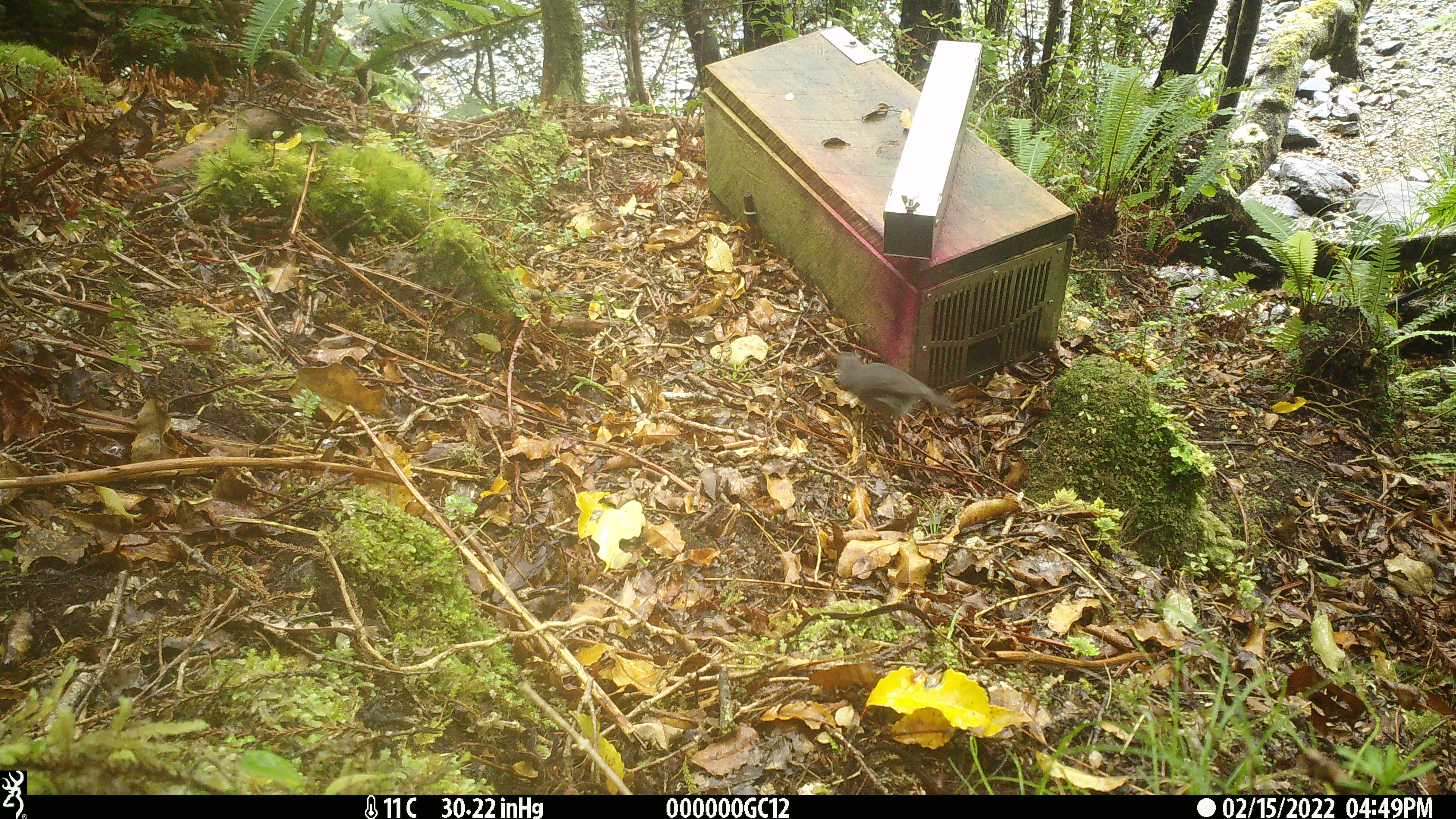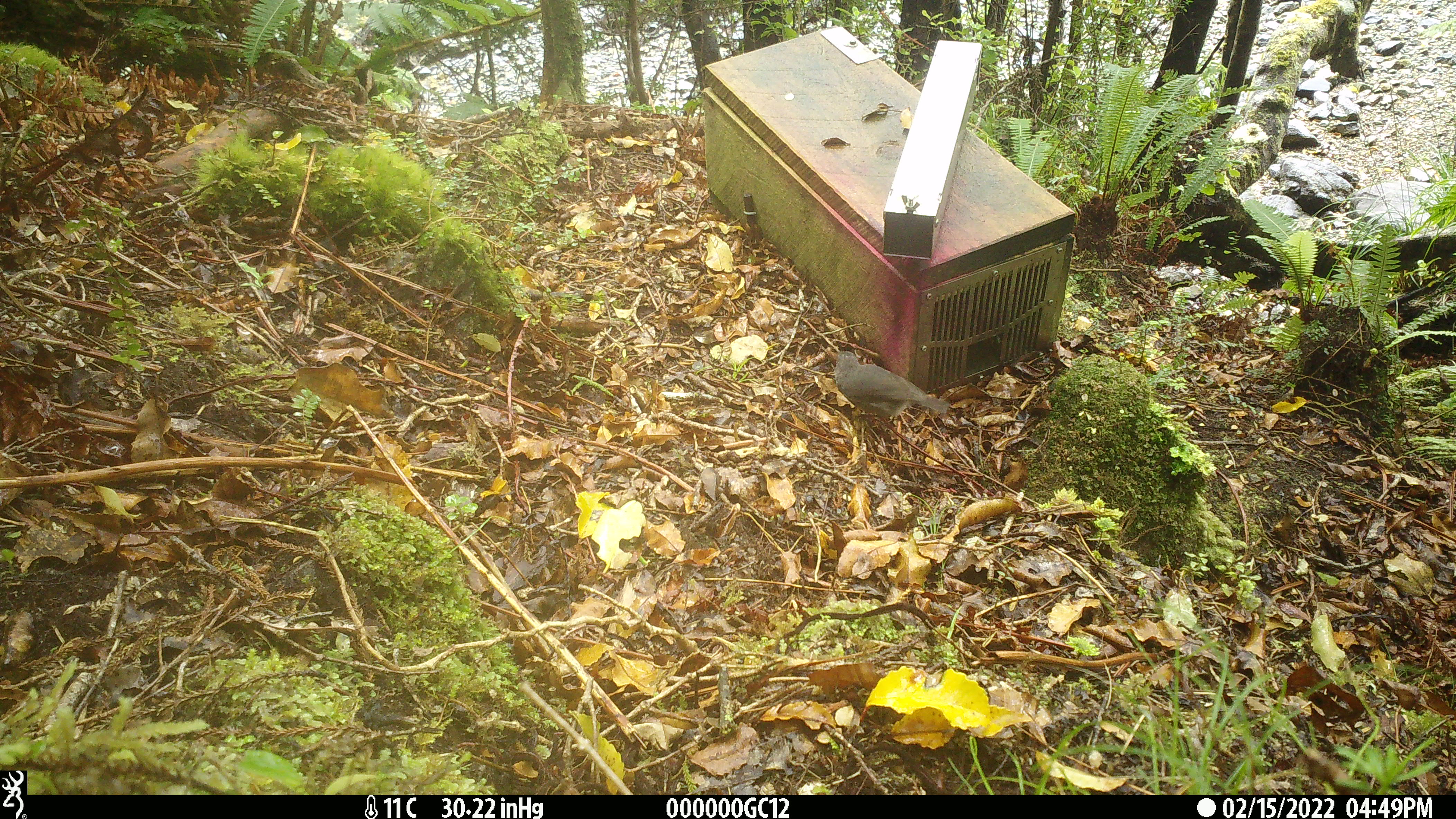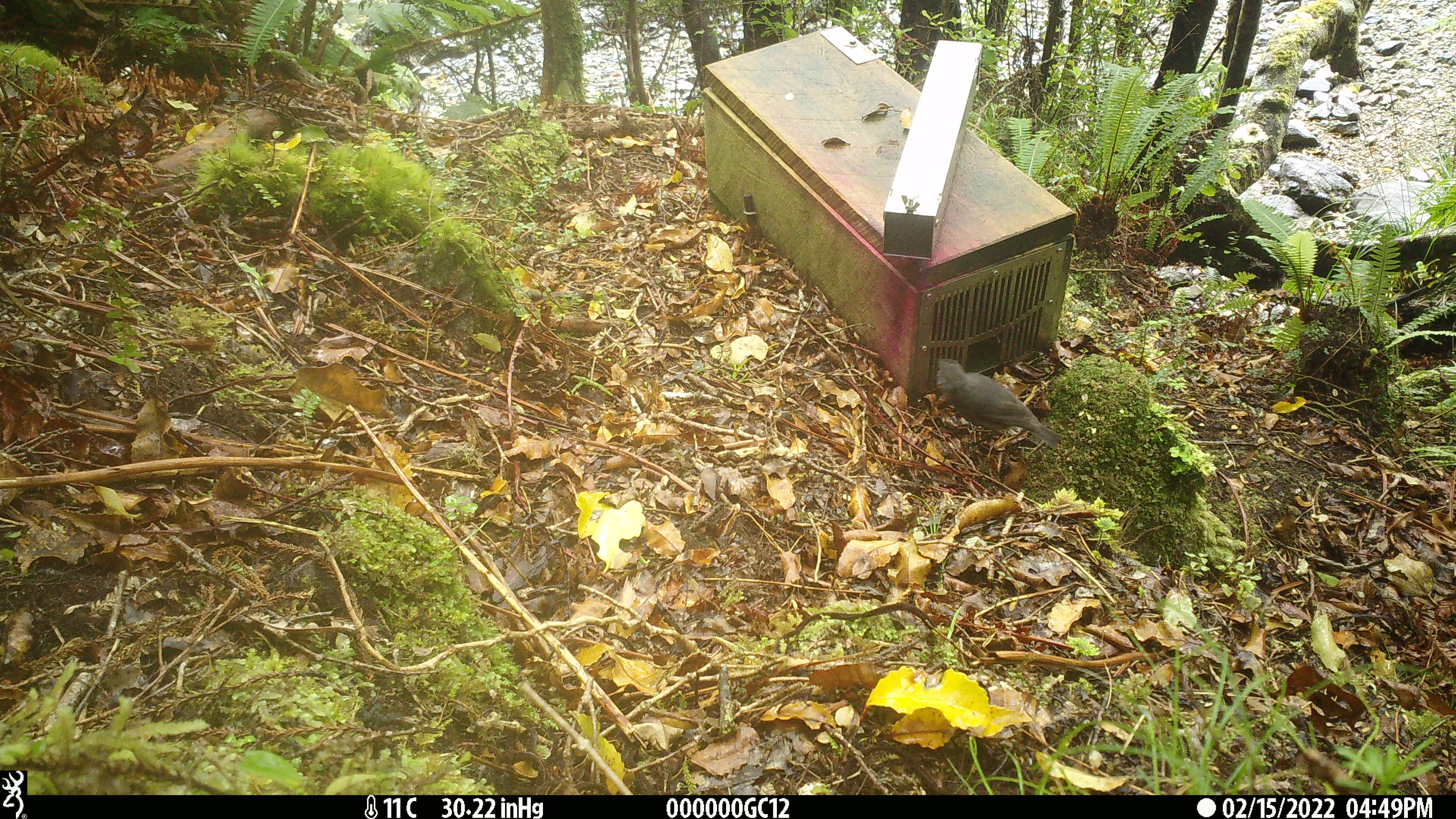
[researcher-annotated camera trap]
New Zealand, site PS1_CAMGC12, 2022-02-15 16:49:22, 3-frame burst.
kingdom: Animalia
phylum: Chordata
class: Aves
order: Passeriformes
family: Petroicidae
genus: Petroica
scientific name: Petroica australis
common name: new zealand robin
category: robin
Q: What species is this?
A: Robin (new zealand robin) (Petroica australis).